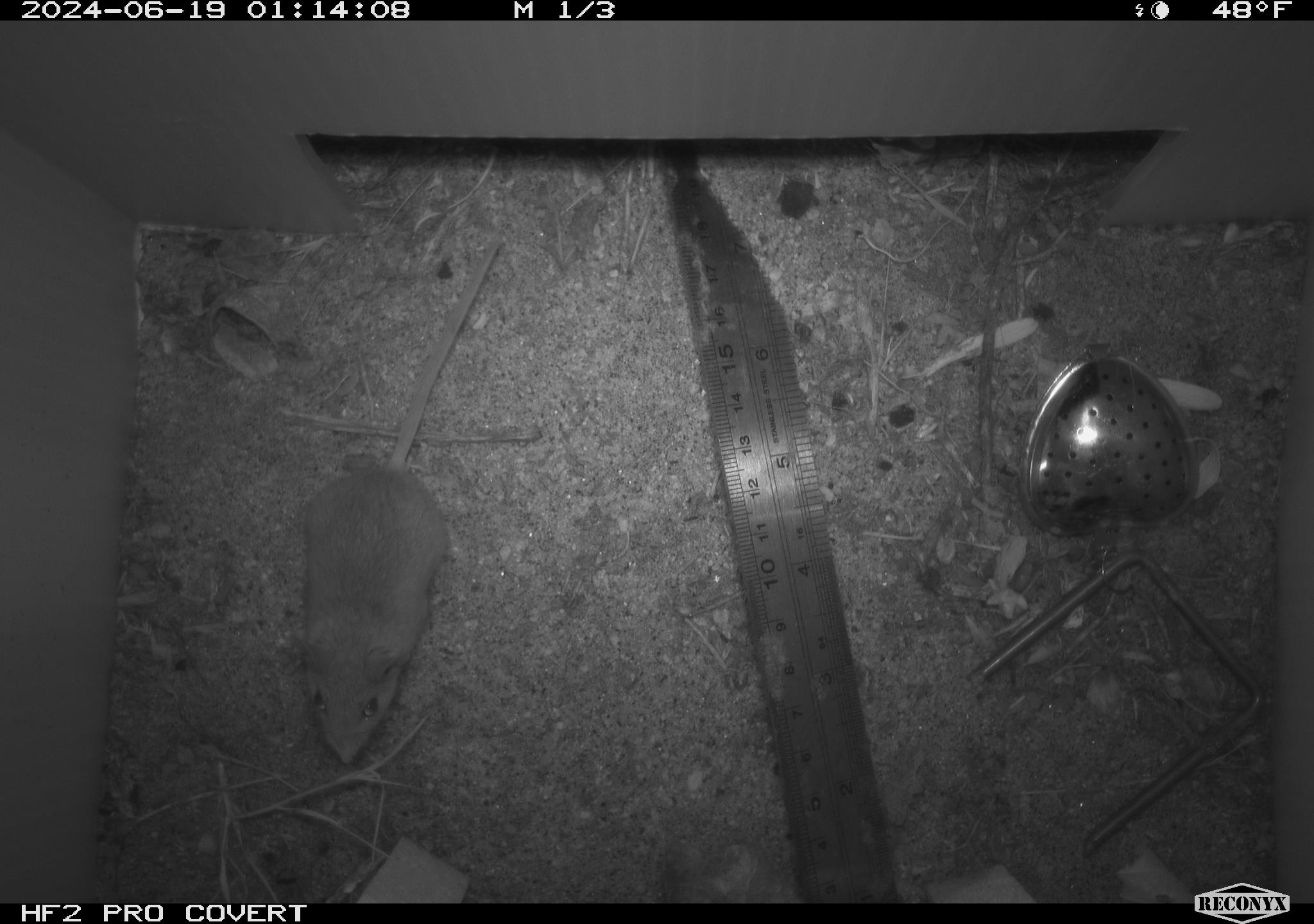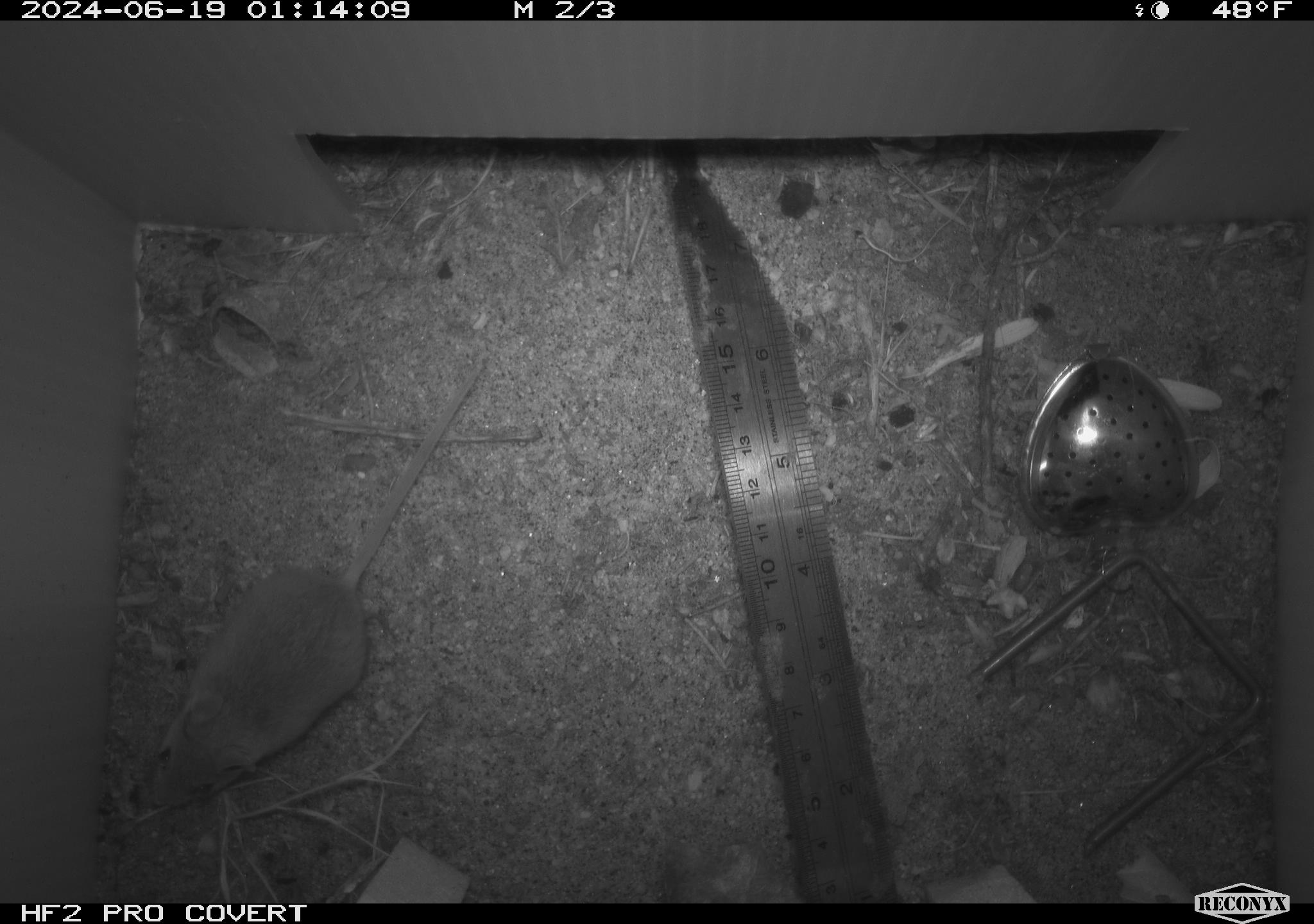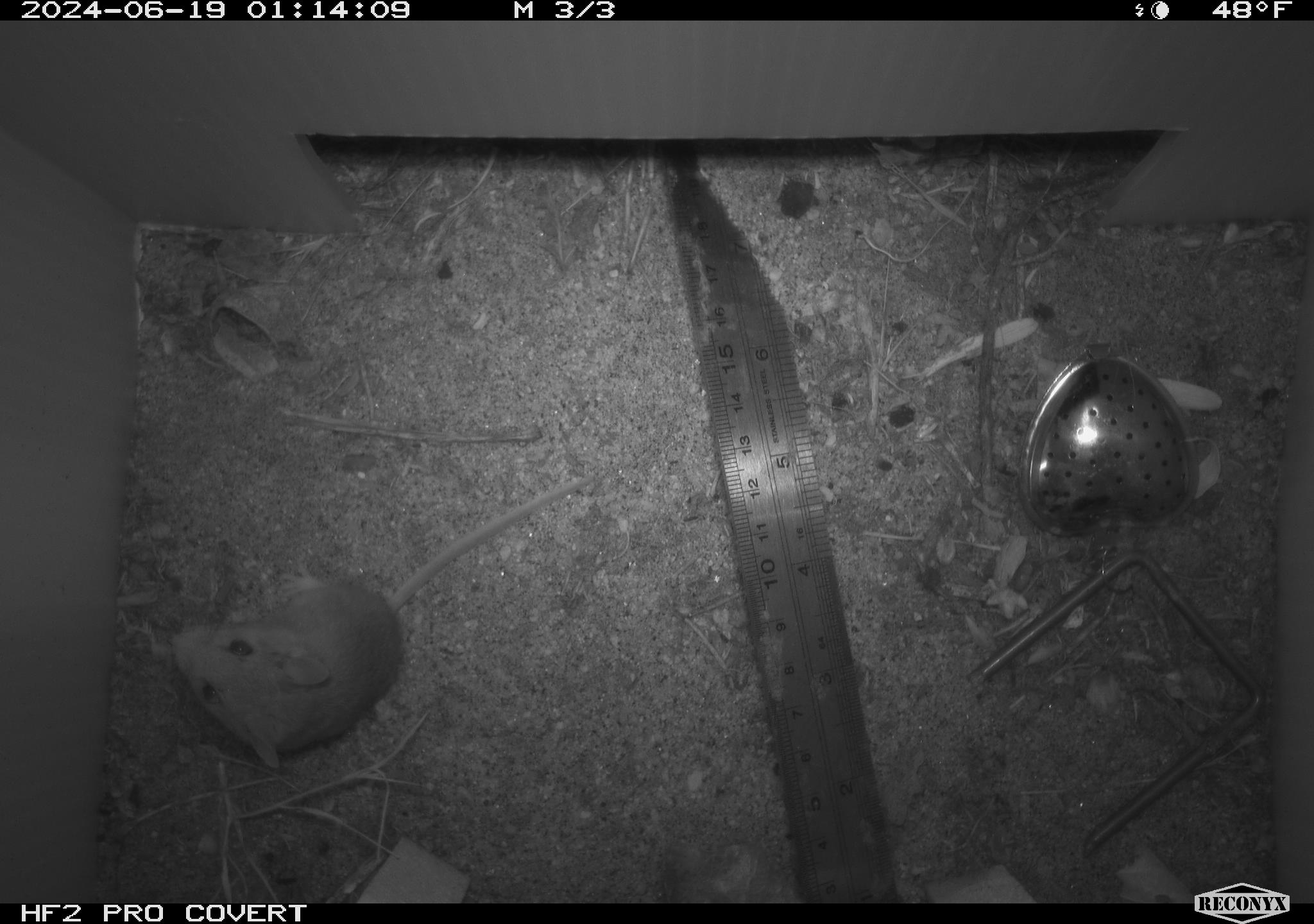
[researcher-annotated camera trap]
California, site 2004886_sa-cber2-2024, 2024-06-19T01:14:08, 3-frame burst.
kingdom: Animalia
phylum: Chordata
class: Mammalia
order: Rodentia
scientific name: Rodentia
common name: mouse species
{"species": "mouse species (Rodentia)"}